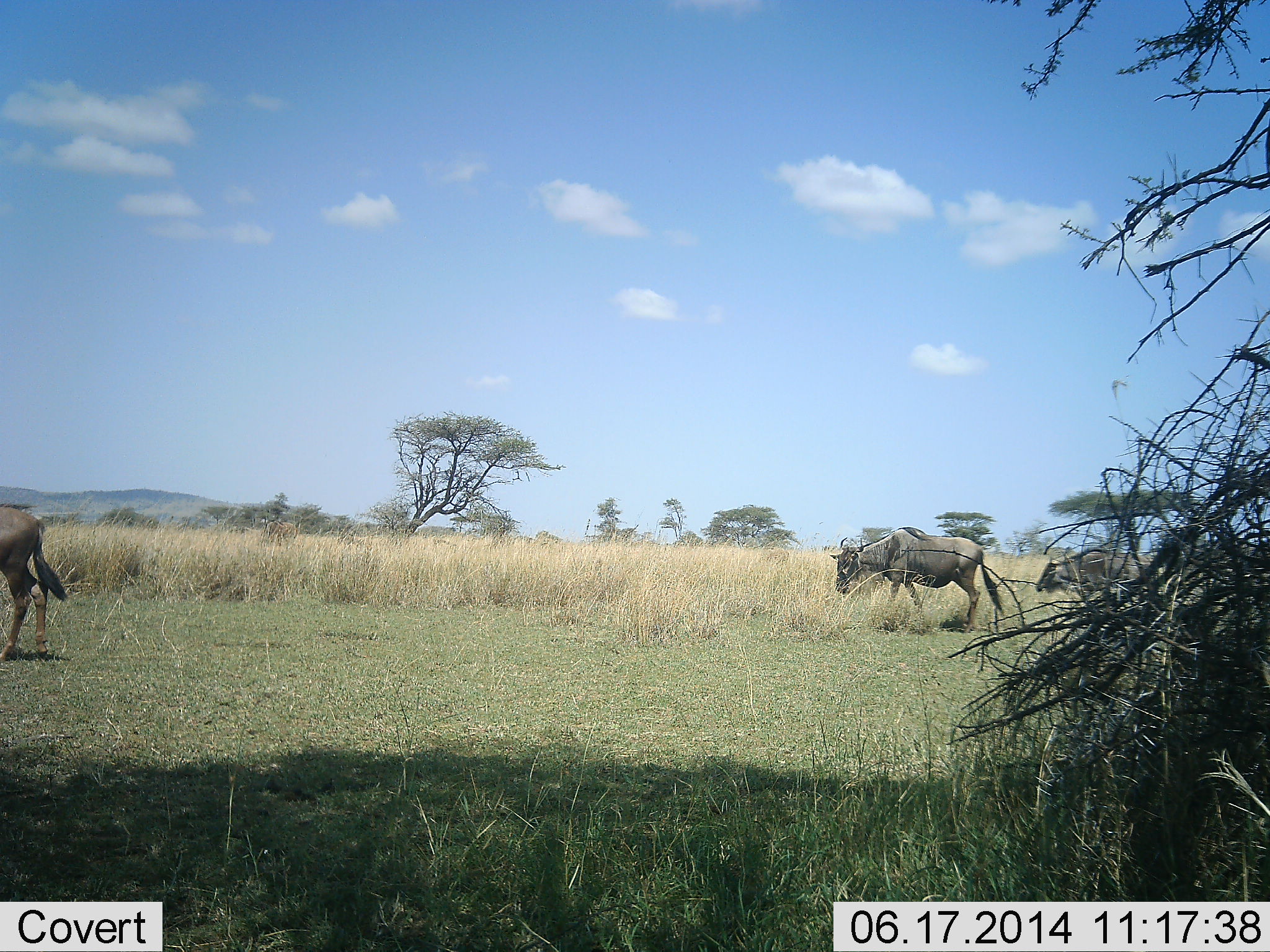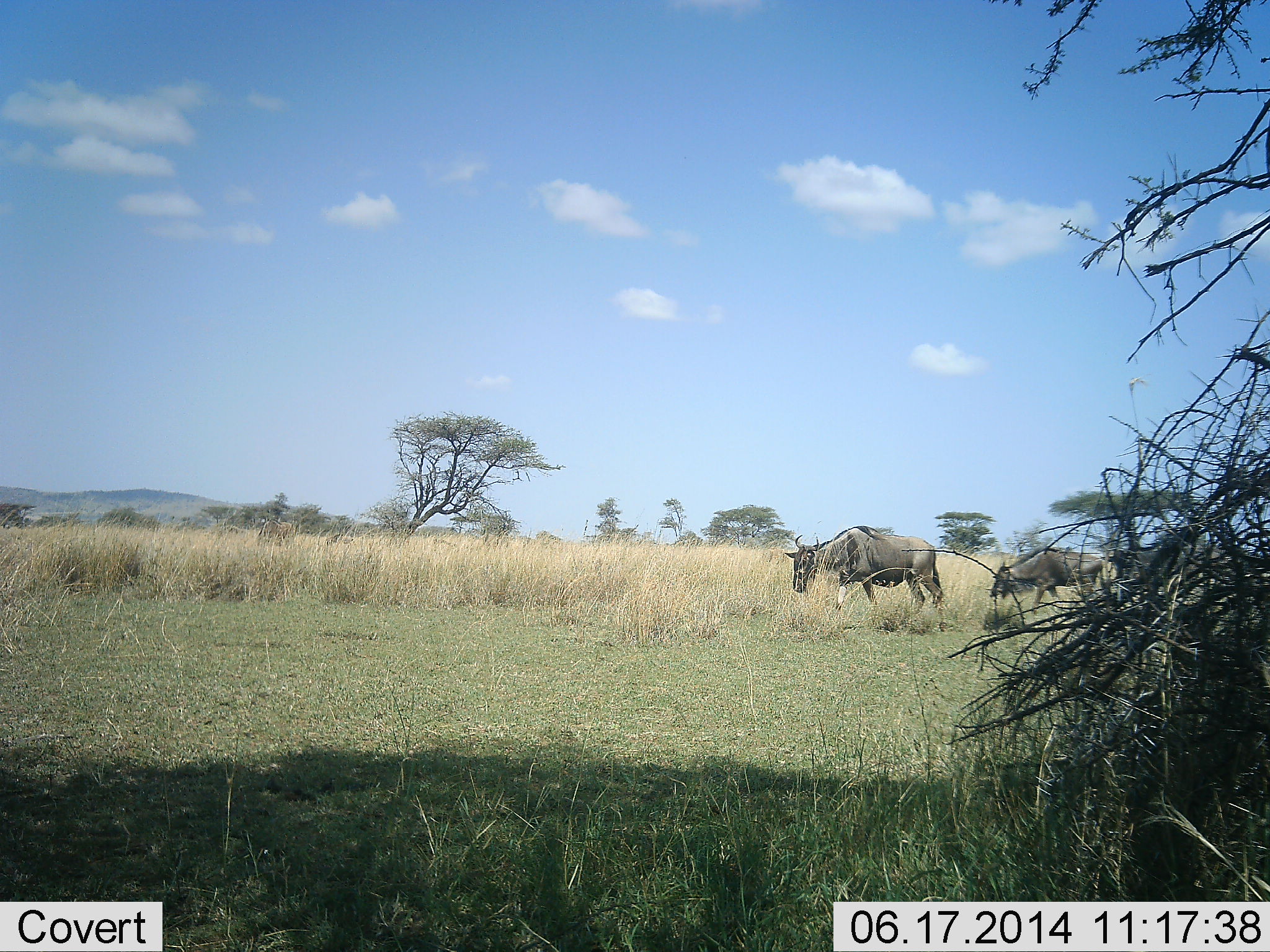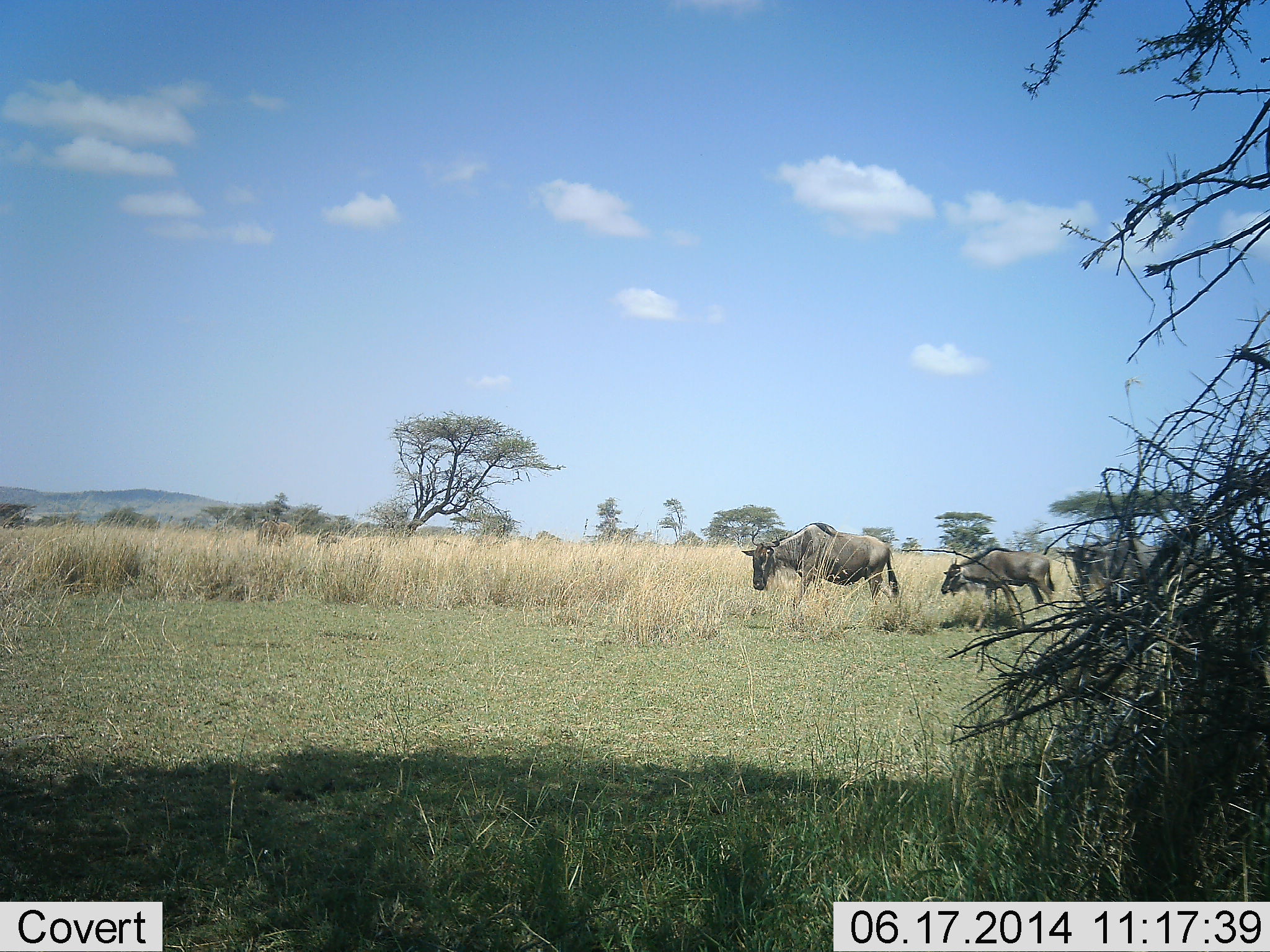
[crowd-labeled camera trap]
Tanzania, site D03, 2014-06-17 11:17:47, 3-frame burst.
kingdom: Animalia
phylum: Chordata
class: Mammalia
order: Artiodactyla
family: Bovidae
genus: Connochaetes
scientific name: Connochaetes taurinus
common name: blue wildebeest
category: wildebeest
Wildebeest (blue wildebeest) (Connochaetes taurinus), count 4. Behavior (volunteer vote fractions): standing 20%, resting 0%, moving 90%, interacting 0%. Young present (vote fraction): 10%. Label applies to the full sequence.